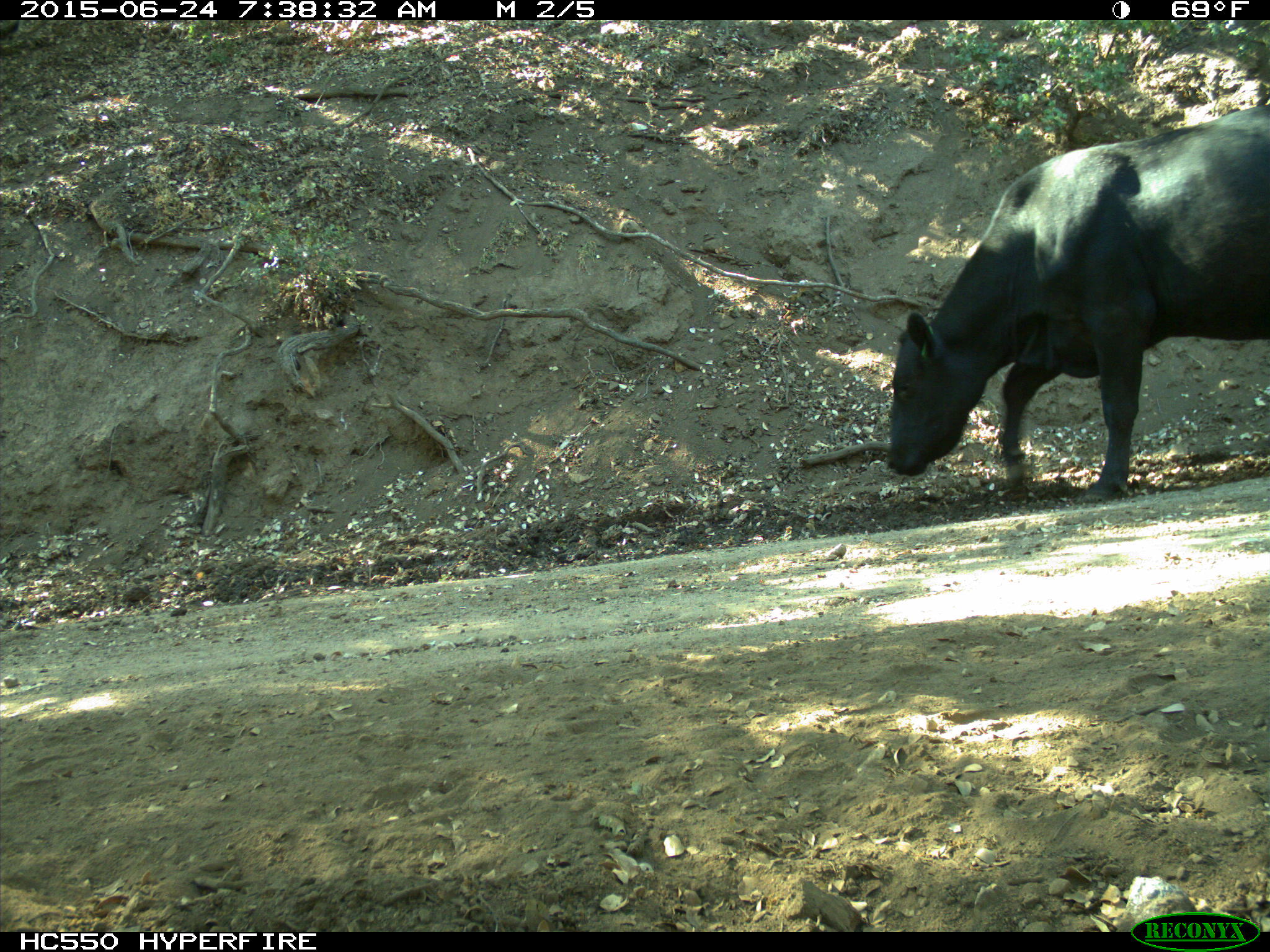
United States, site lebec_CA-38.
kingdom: Animalia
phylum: Chordata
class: Mammalia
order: Artiodactyla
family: Bovidae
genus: Bos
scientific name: Bos taurus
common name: domestic cow